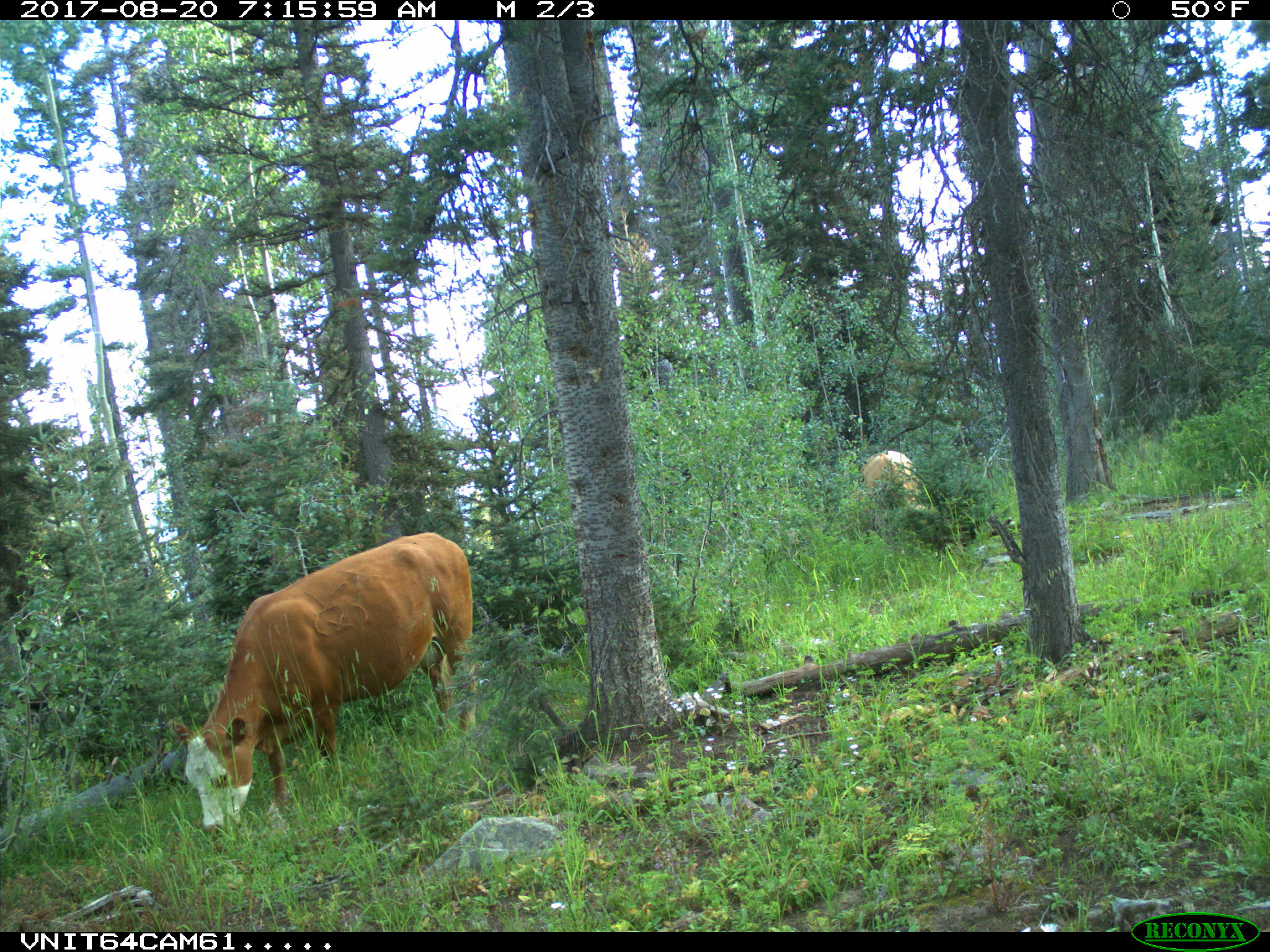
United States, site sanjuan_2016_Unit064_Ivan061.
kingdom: Animalia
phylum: Chordata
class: Mammalia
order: Artiodactyla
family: Bovidae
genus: Bos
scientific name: Bos taurus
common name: domestic cow